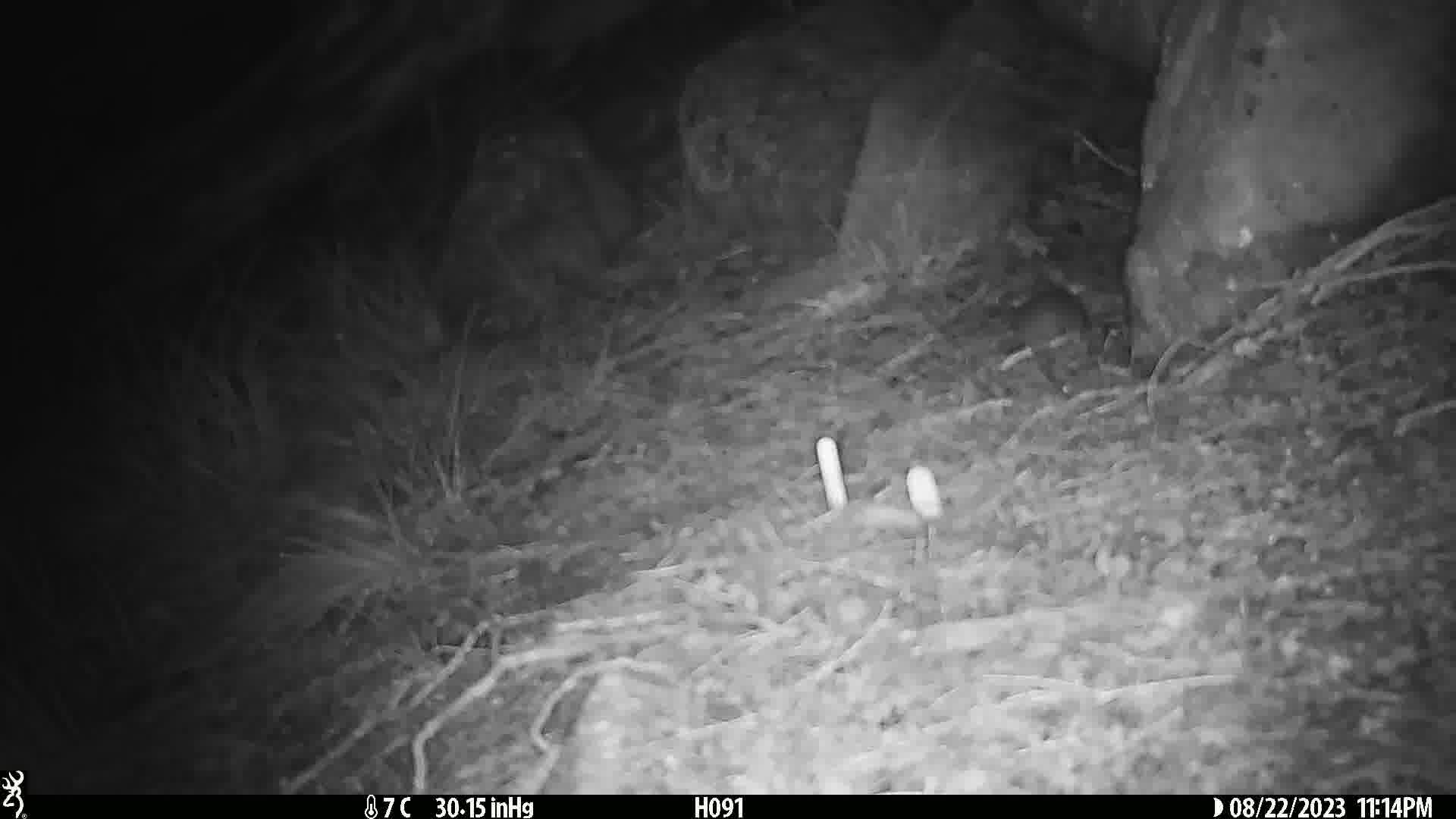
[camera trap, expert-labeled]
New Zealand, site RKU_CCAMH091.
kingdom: Animalia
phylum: Chordata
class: Mammalia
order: Rodentia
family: Muridae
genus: Rattus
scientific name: Rattus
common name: rat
Rat (Rattus).